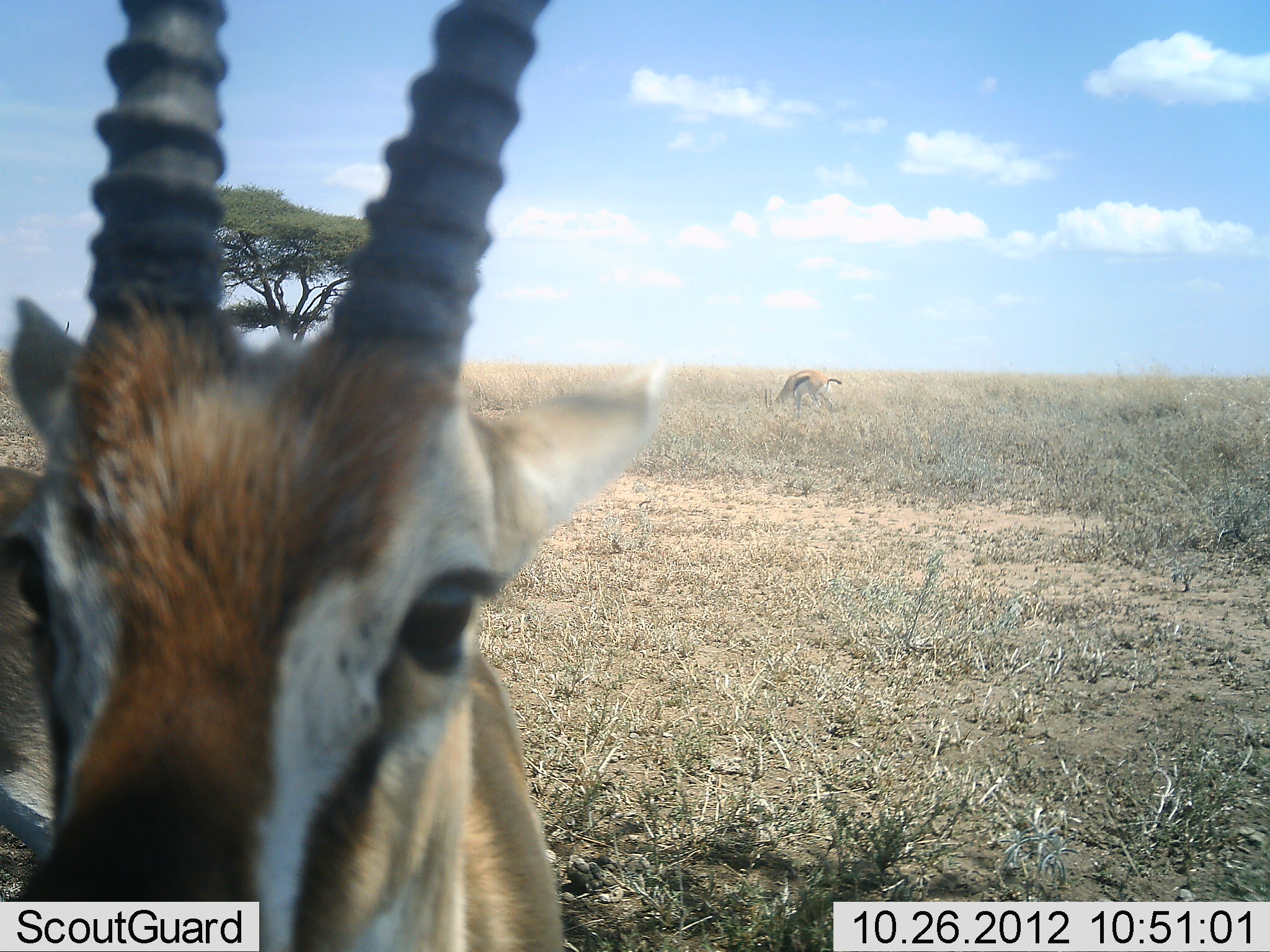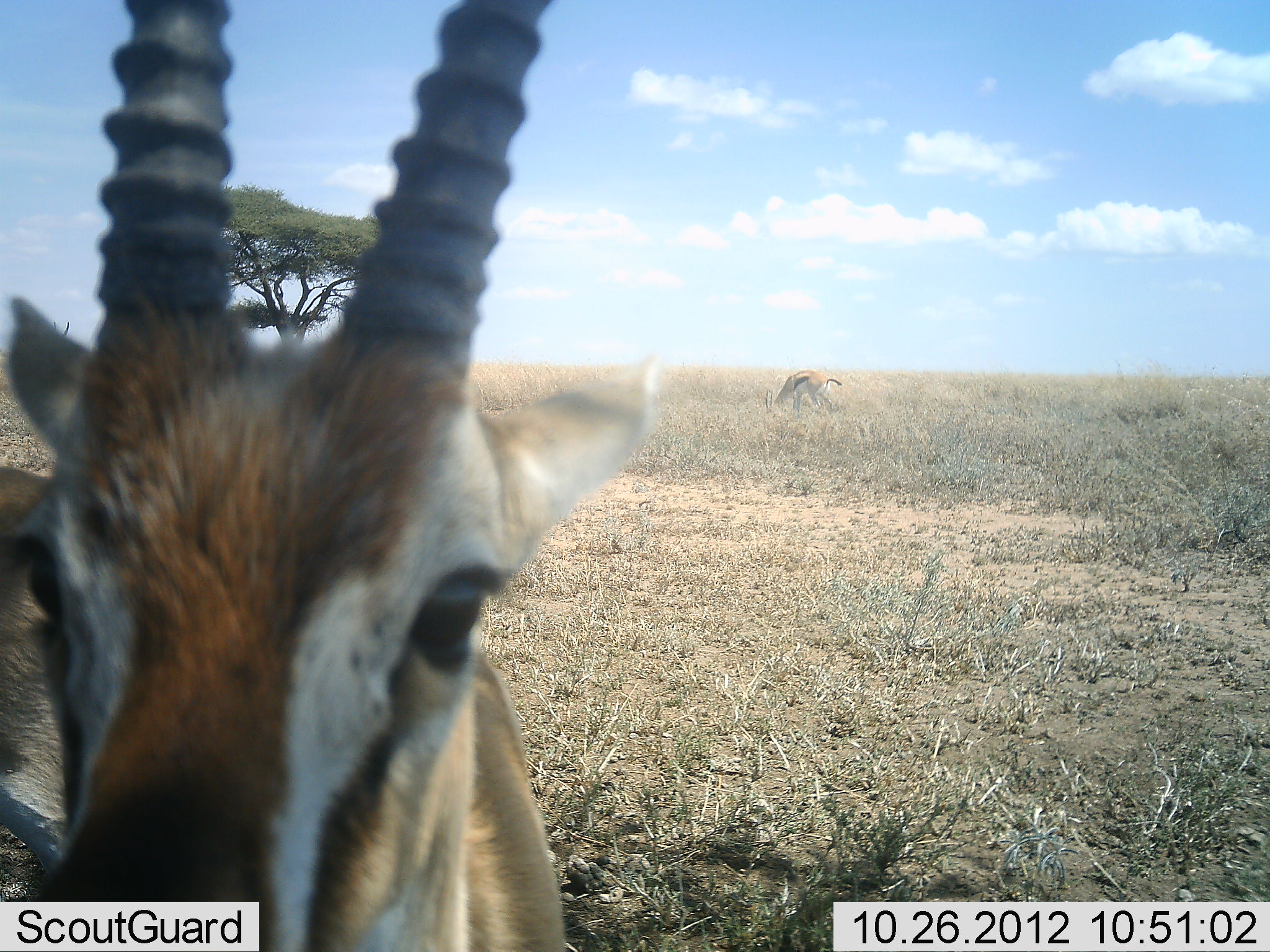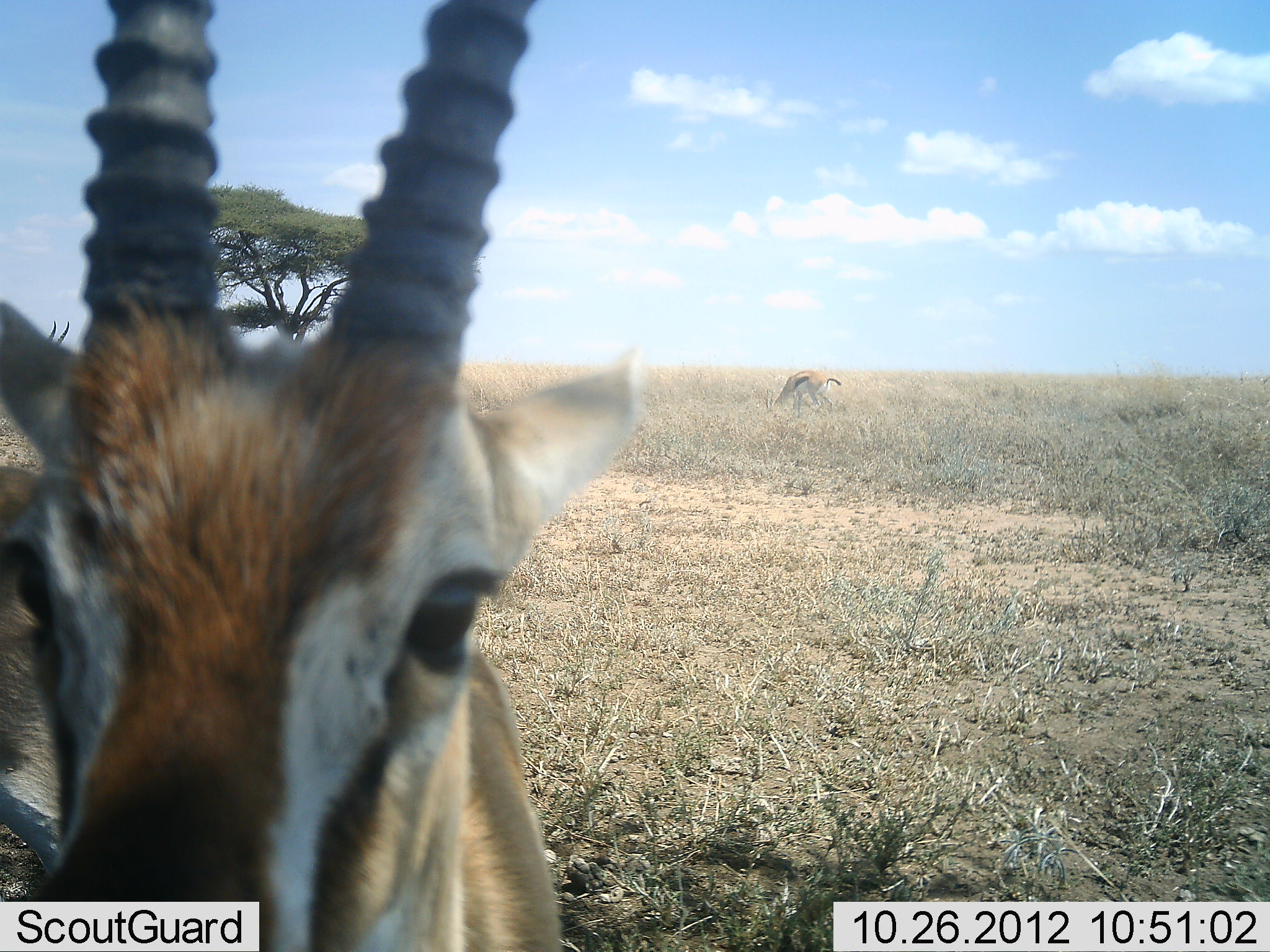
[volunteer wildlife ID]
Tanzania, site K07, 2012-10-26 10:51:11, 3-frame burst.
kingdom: Animalia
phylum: Chordata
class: Mammalia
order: Artiodactyla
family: Bovidae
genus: Eudorcas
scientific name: Eudorcas thomsonii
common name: thomson's gazelle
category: gazellethomsons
Gazellethomsons (thomson's gazelle) (Eudorcas thomsonii), count 2. Behavior (volunteer vote fractions): standing 80%, resting 10%, moving 0%, interacting 10%. Young present (vote fraction): 0%. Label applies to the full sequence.